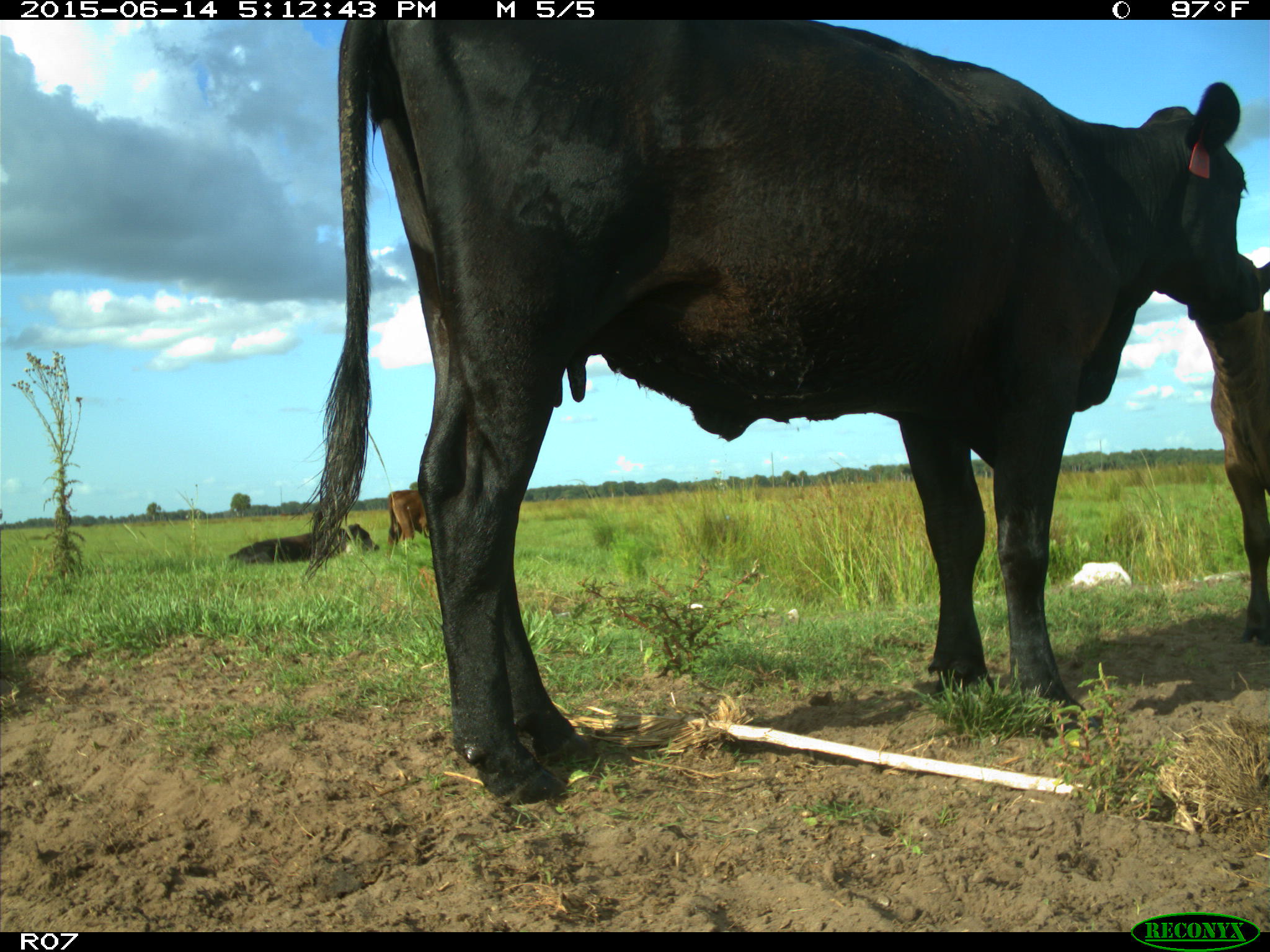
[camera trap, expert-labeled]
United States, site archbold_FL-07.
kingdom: Animalia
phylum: Chordata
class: Mammalia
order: Artiodactyla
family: Bovidae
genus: Bos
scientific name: Bos taurus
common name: domestic cow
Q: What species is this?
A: Bos taurus (domestic cow).